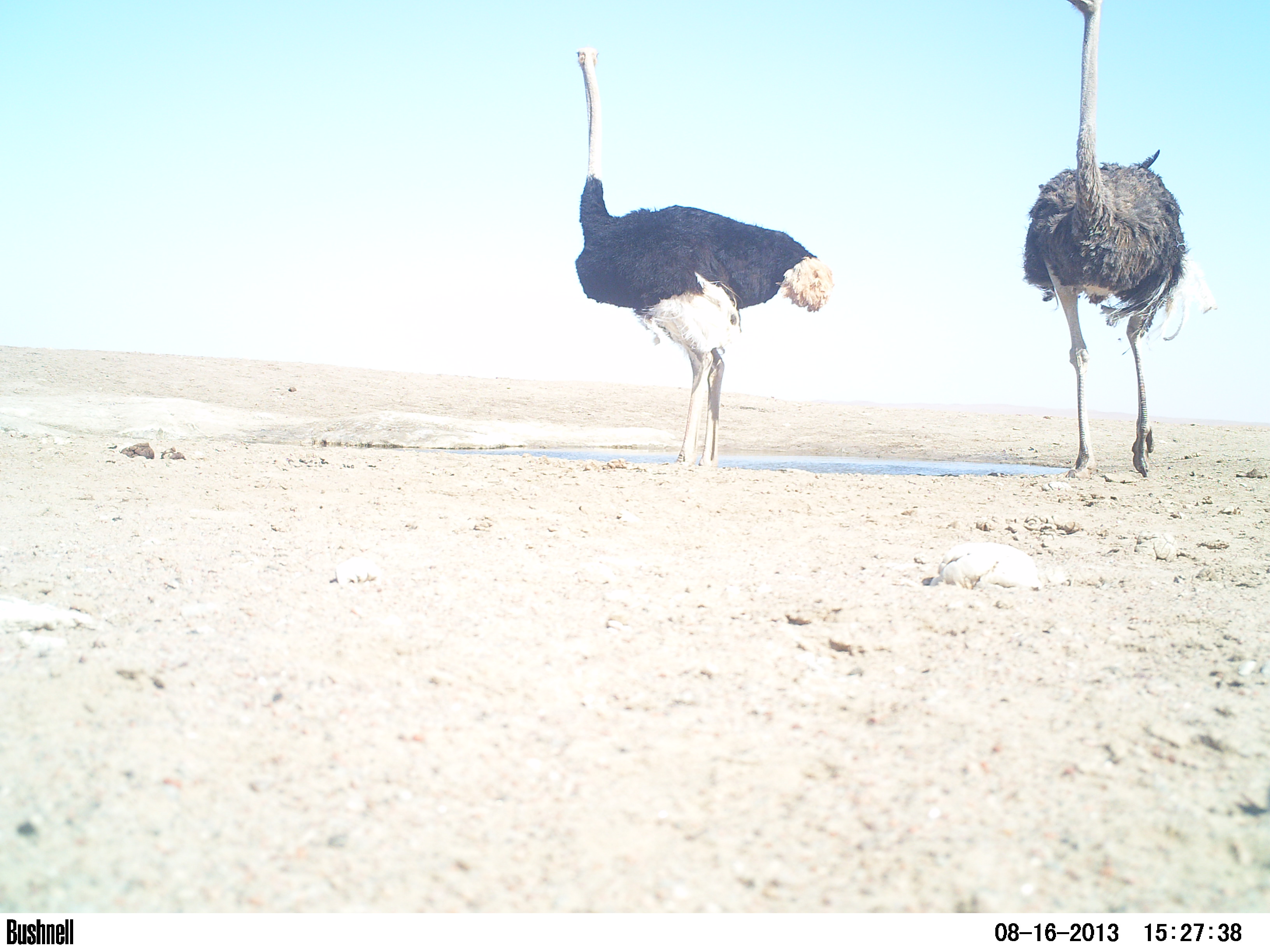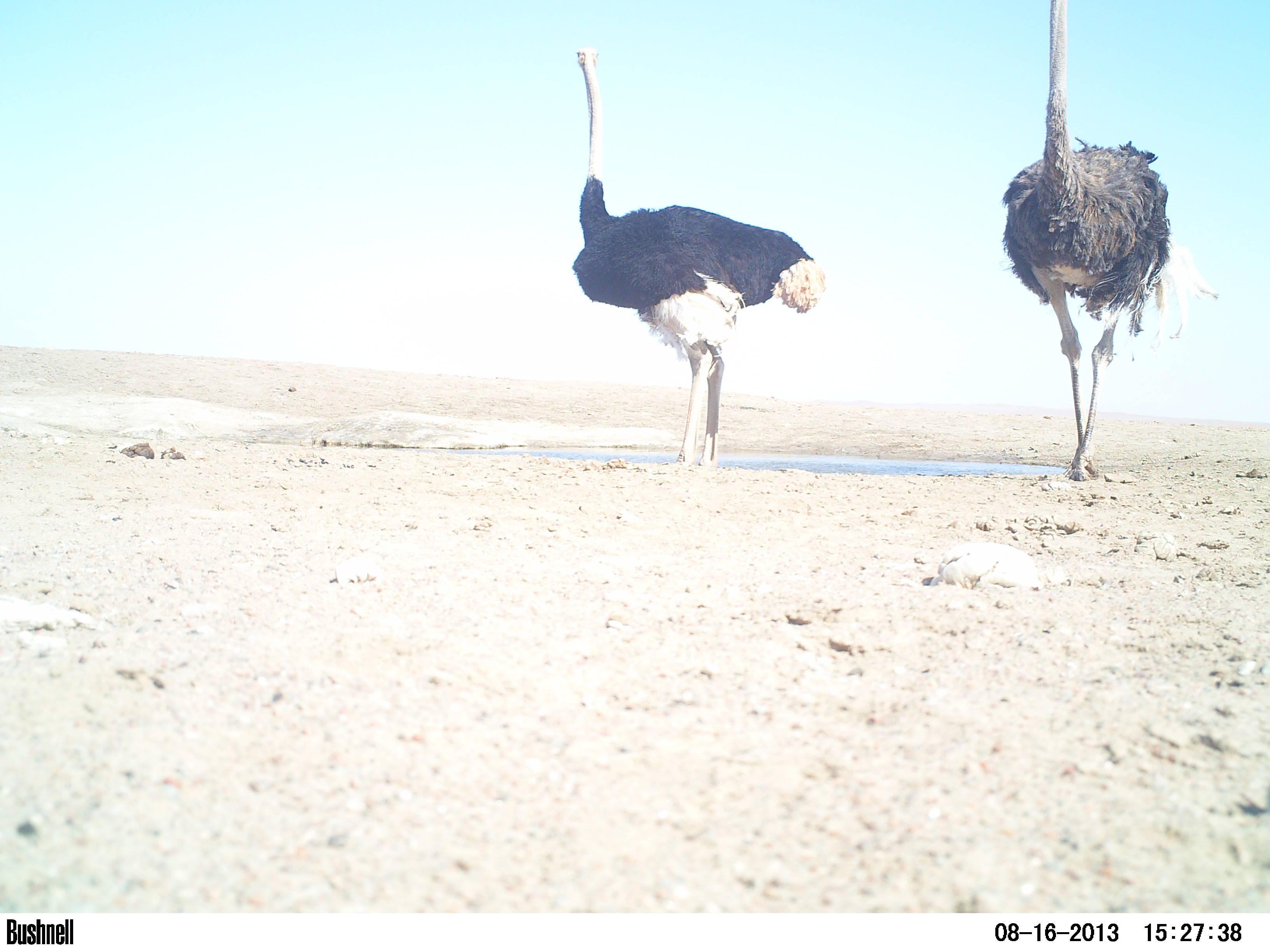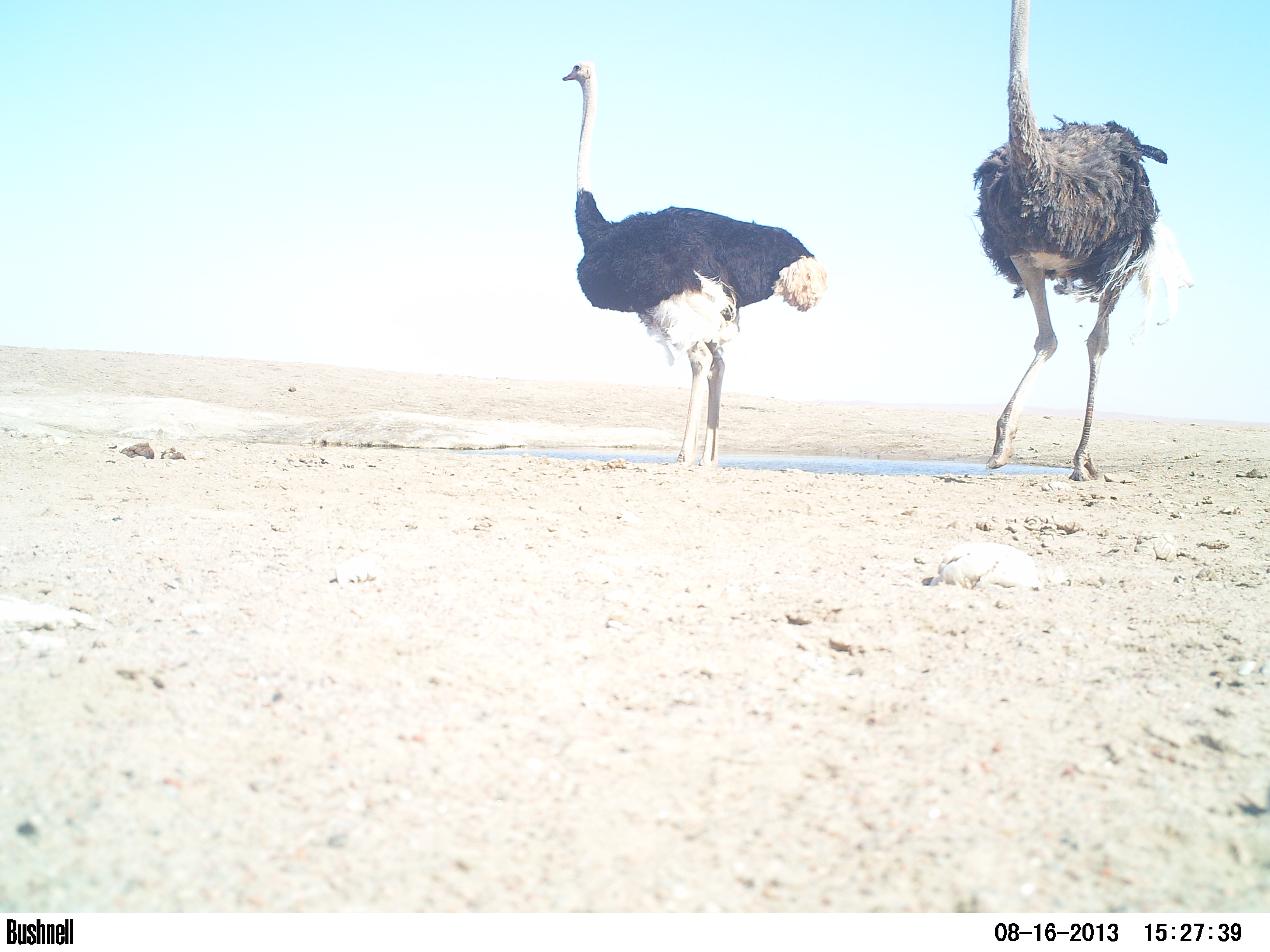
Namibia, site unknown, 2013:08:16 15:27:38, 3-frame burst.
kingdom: Animalia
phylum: Chordata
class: Aves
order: Struthioniformes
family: Struthionidae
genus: Struthio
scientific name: Struthio camelus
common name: common ostrich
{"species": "Struthio camelus (common ostrich)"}